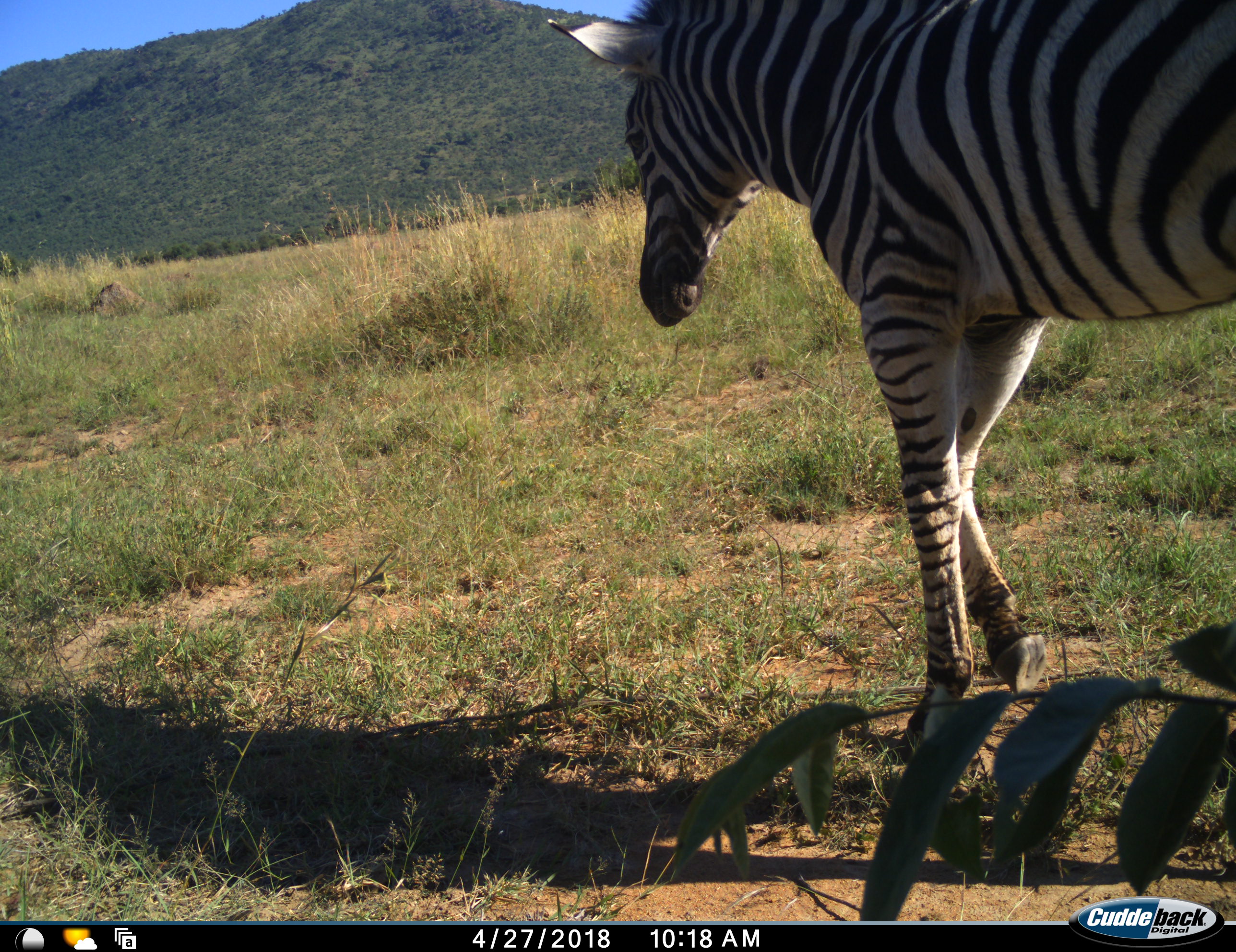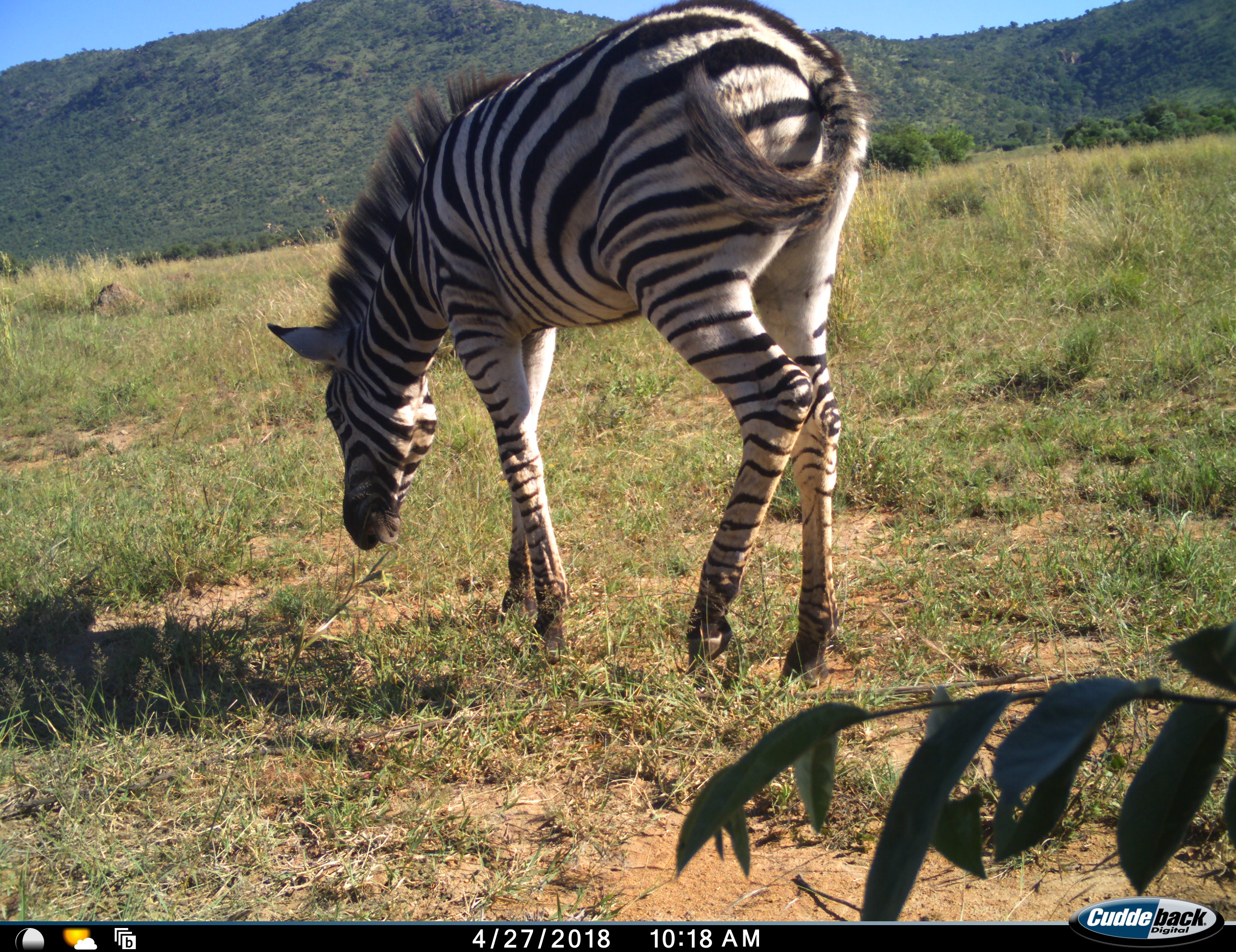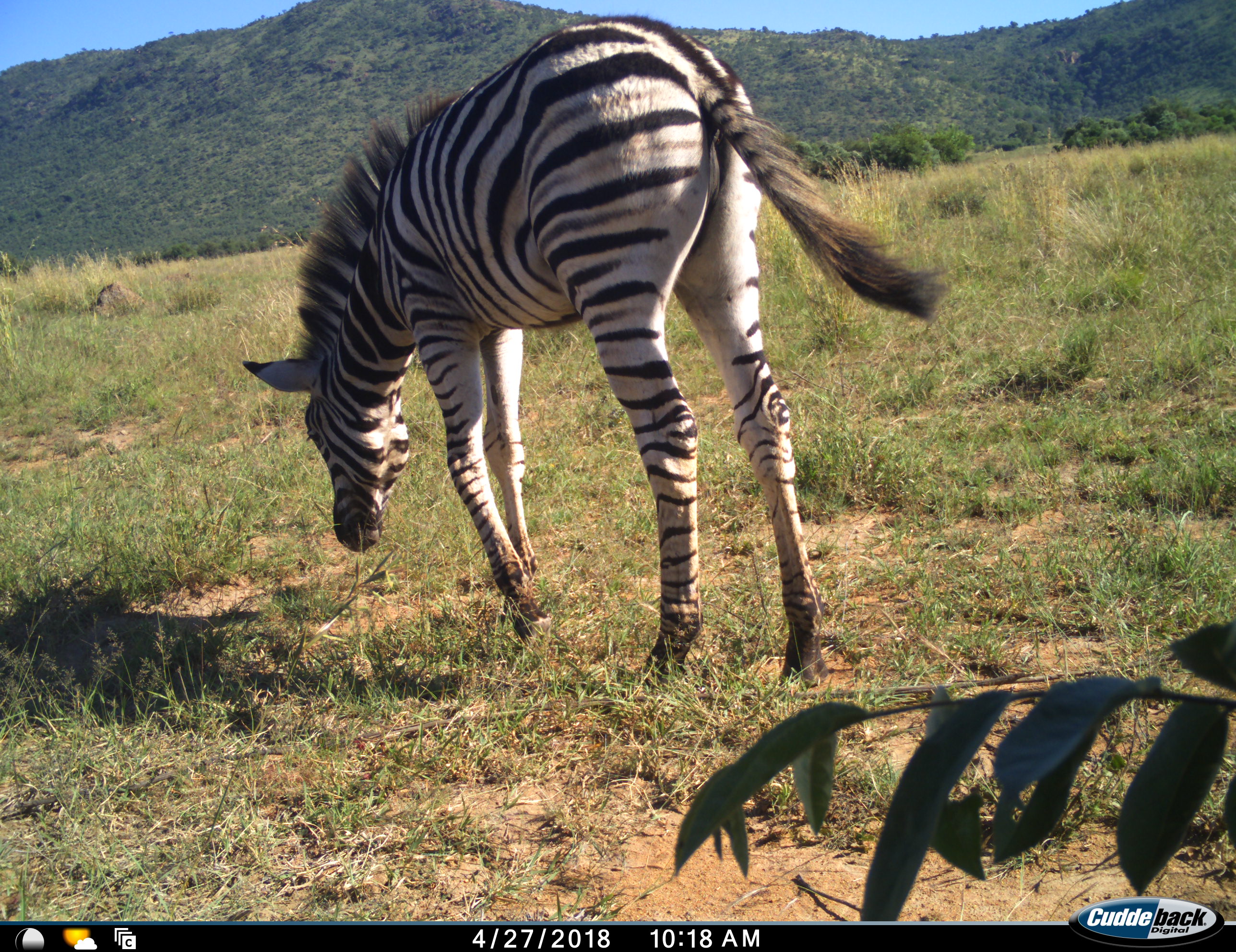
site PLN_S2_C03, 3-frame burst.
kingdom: Animalia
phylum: Chordata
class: Mammalia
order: Perissodactyla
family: Equidae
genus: Equus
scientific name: Equus quagga burchellii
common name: burchell's zebra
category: zebraburchells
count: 1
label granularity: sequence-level